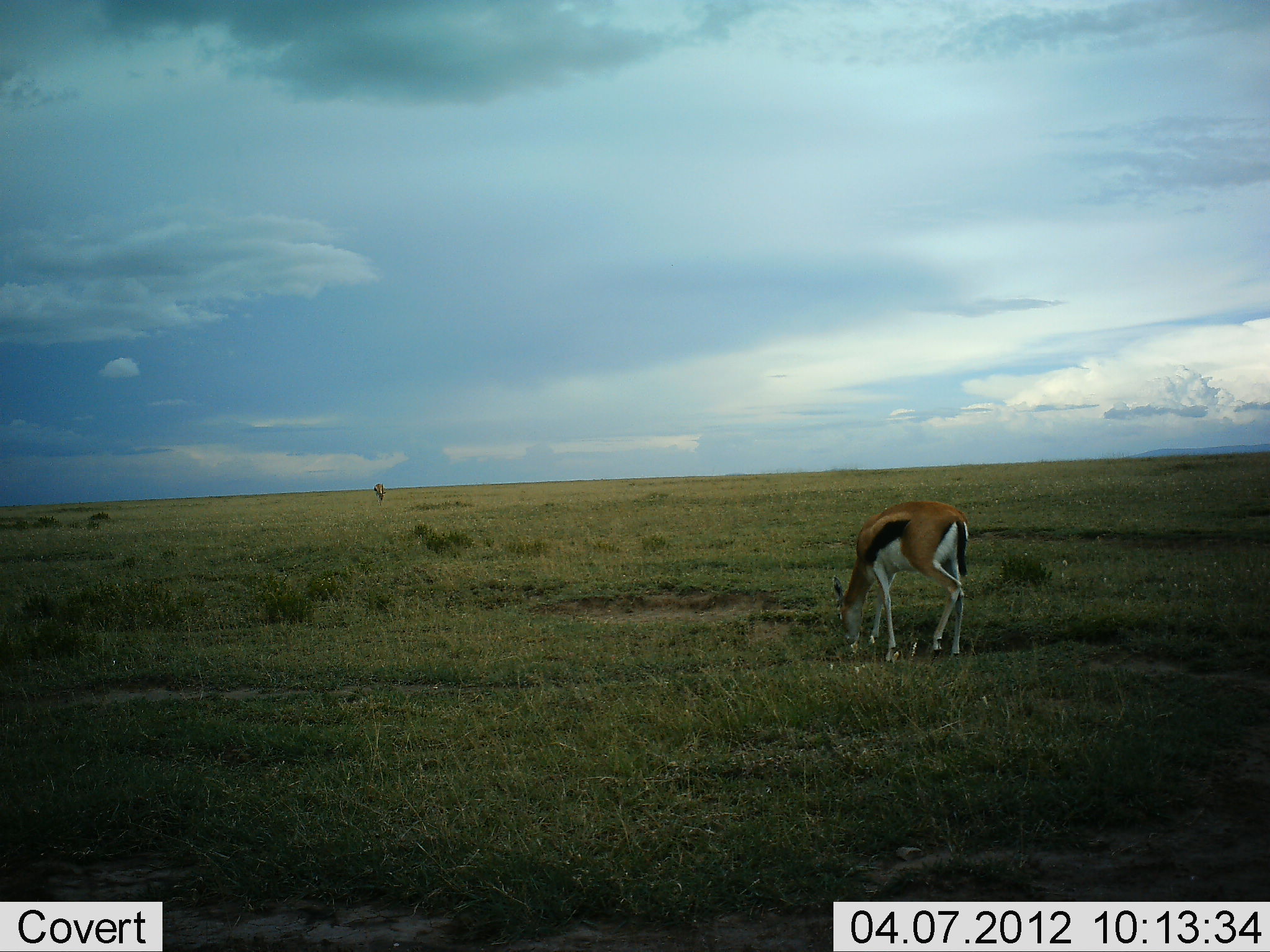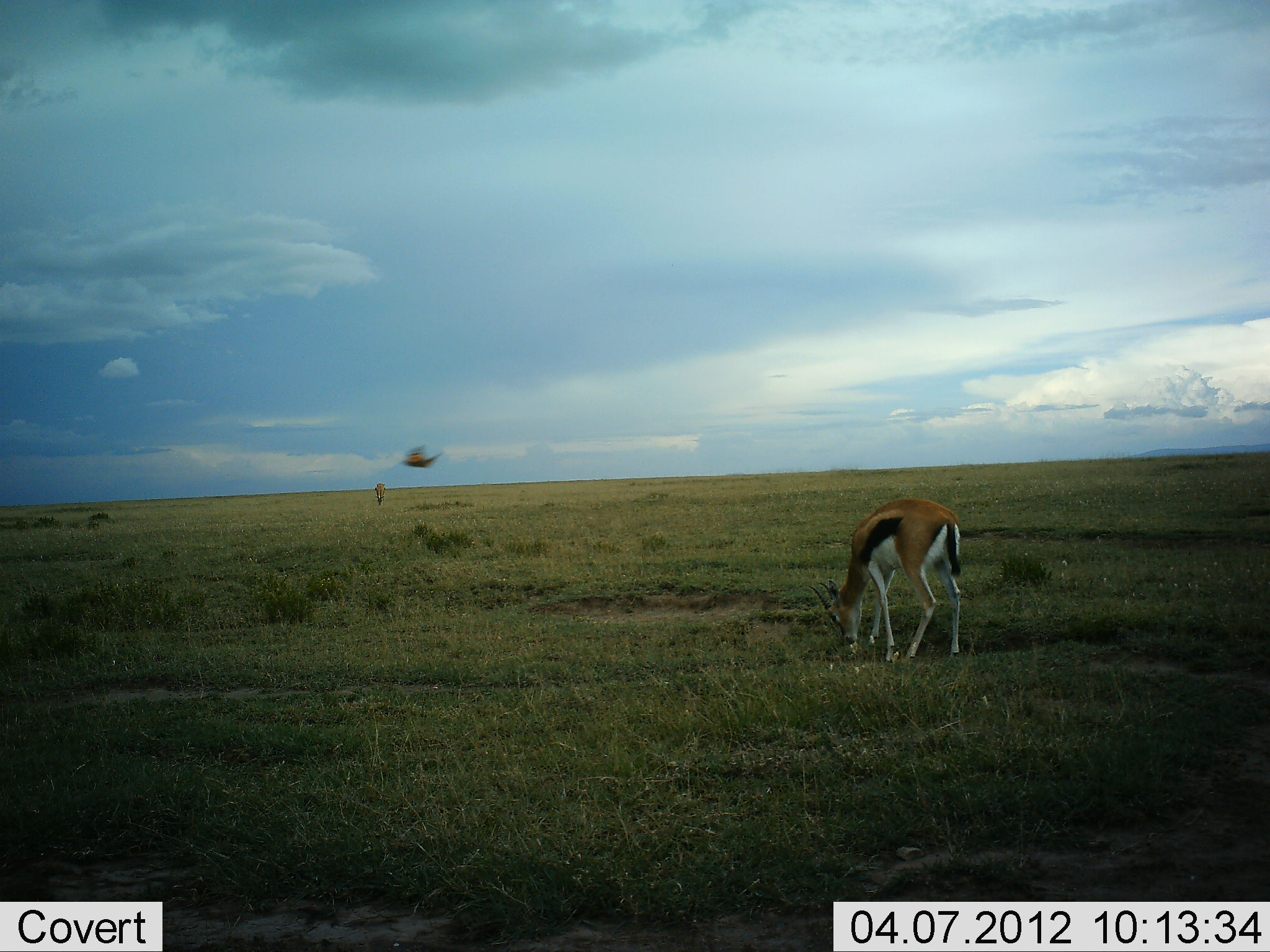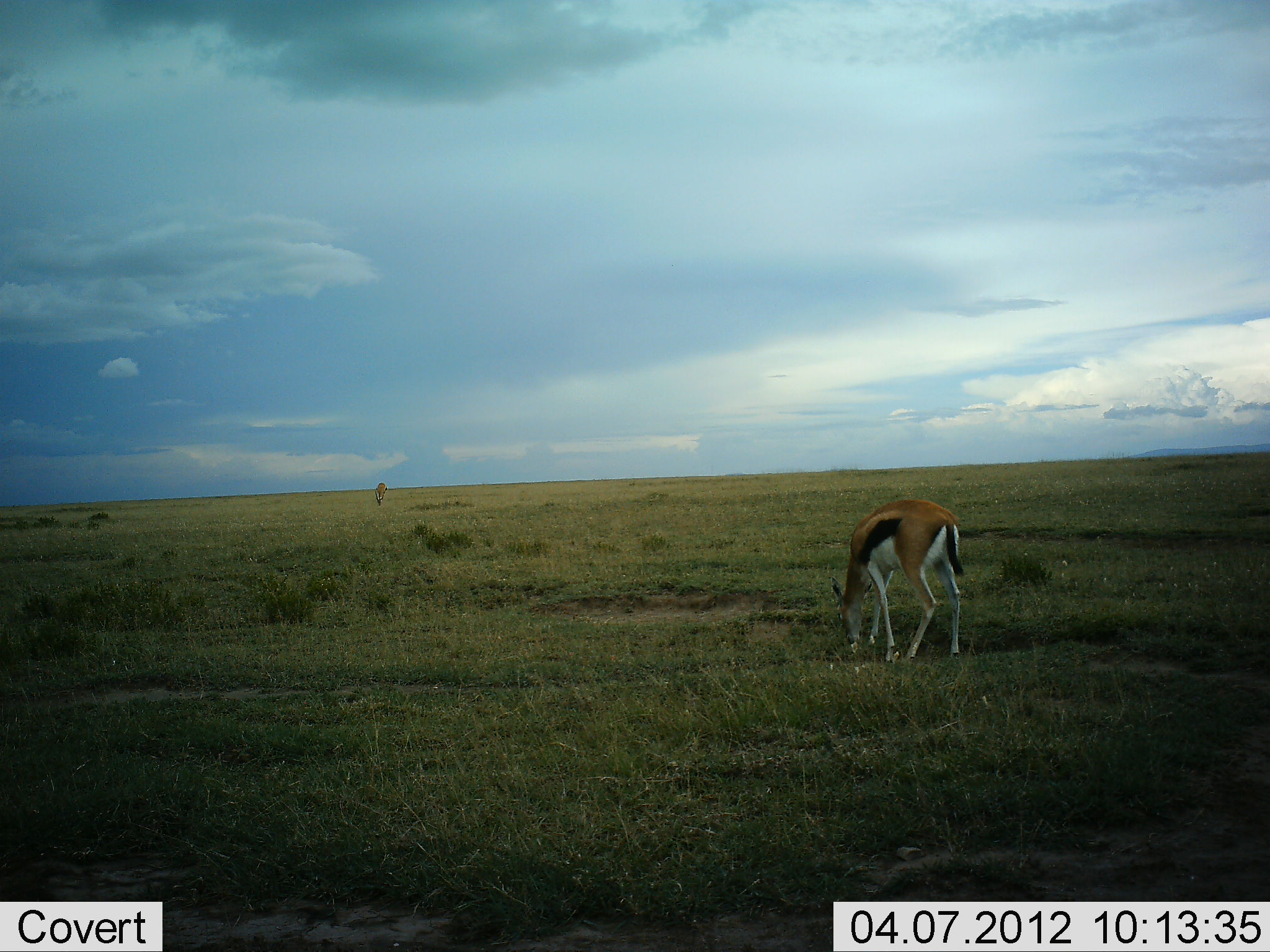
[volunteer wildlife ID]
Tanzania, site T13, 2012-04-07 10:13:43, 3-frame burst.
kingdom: Animalia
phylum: Chordata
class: Mammalia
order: Artiodactyla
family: Bovidae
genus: Eudorcas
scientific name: Eudorcas thomsonii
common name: thomson's gazelle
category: gazellethomsons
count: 1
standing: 17%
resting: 0%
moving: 3%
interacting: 0%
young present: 0%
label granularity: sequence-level